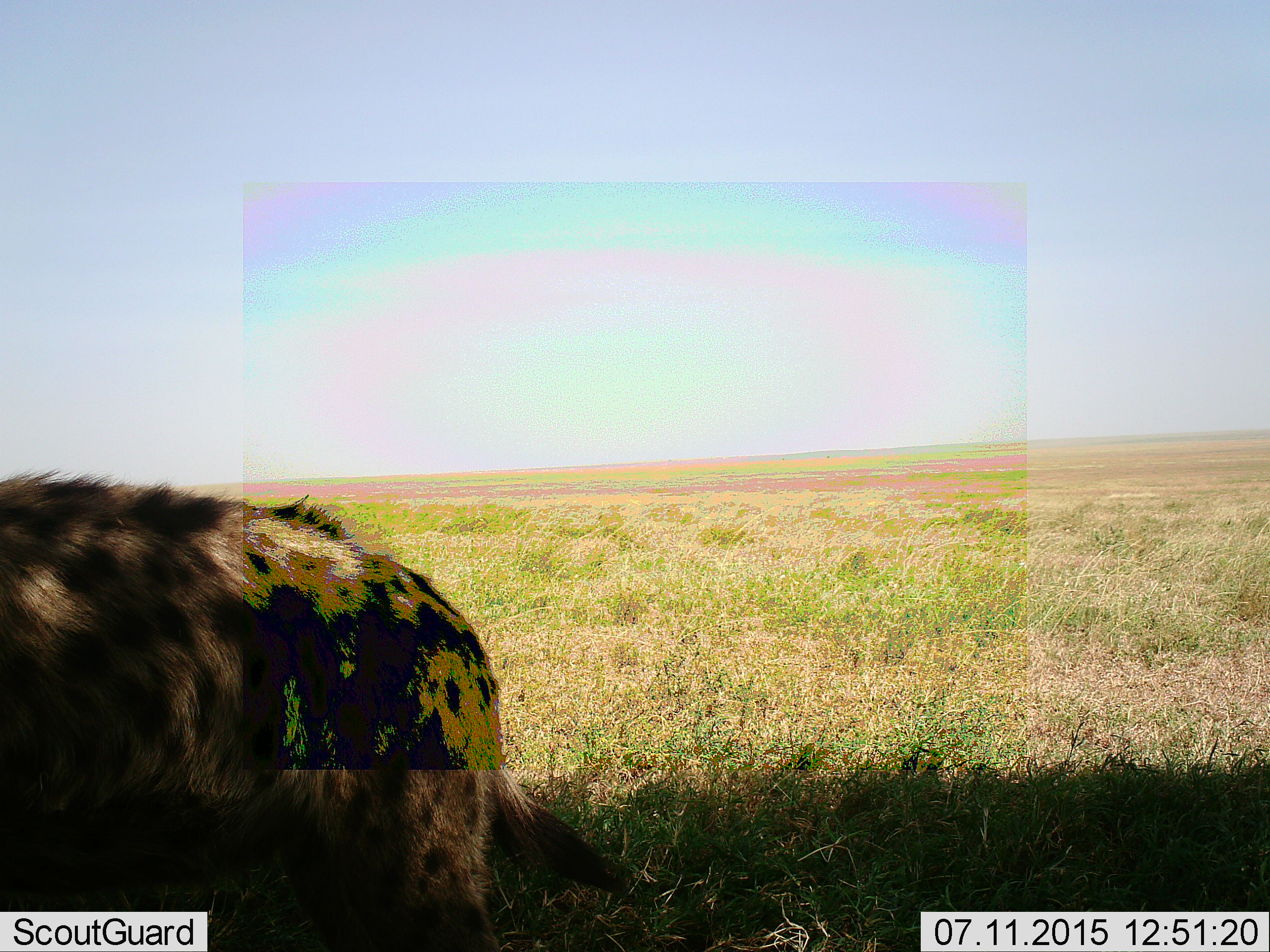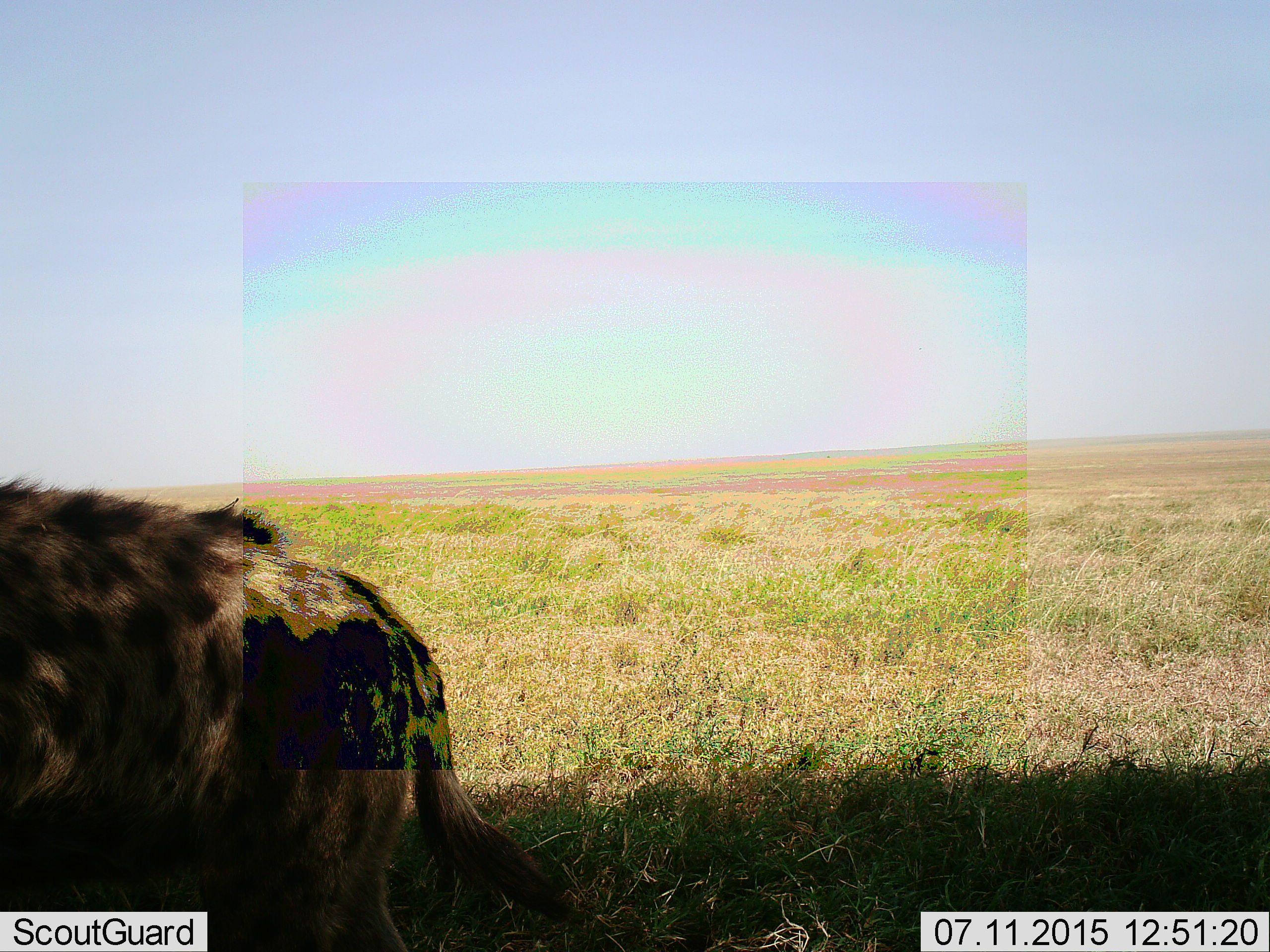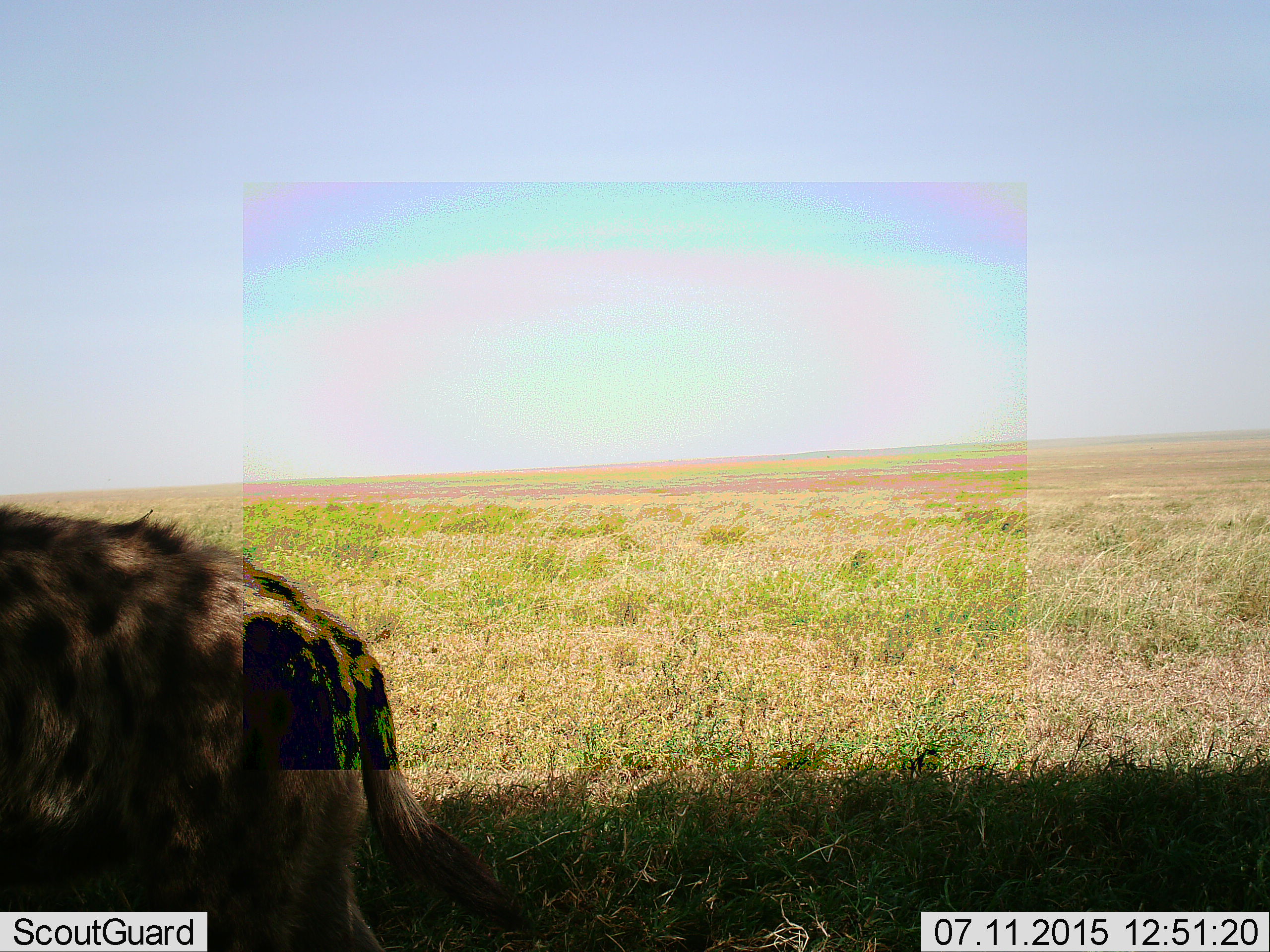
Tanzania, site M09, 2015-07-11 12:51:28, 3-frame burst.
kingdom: Animalia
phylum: Chordata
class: Mammalia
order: Carnivora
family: Hyaenidae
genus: Crocuta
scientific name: Crocuta crocuta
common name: spotted hyena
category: hyenaspotted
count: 1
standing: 33%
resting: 0%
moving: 67%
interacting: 0%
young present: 0%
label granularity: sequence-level